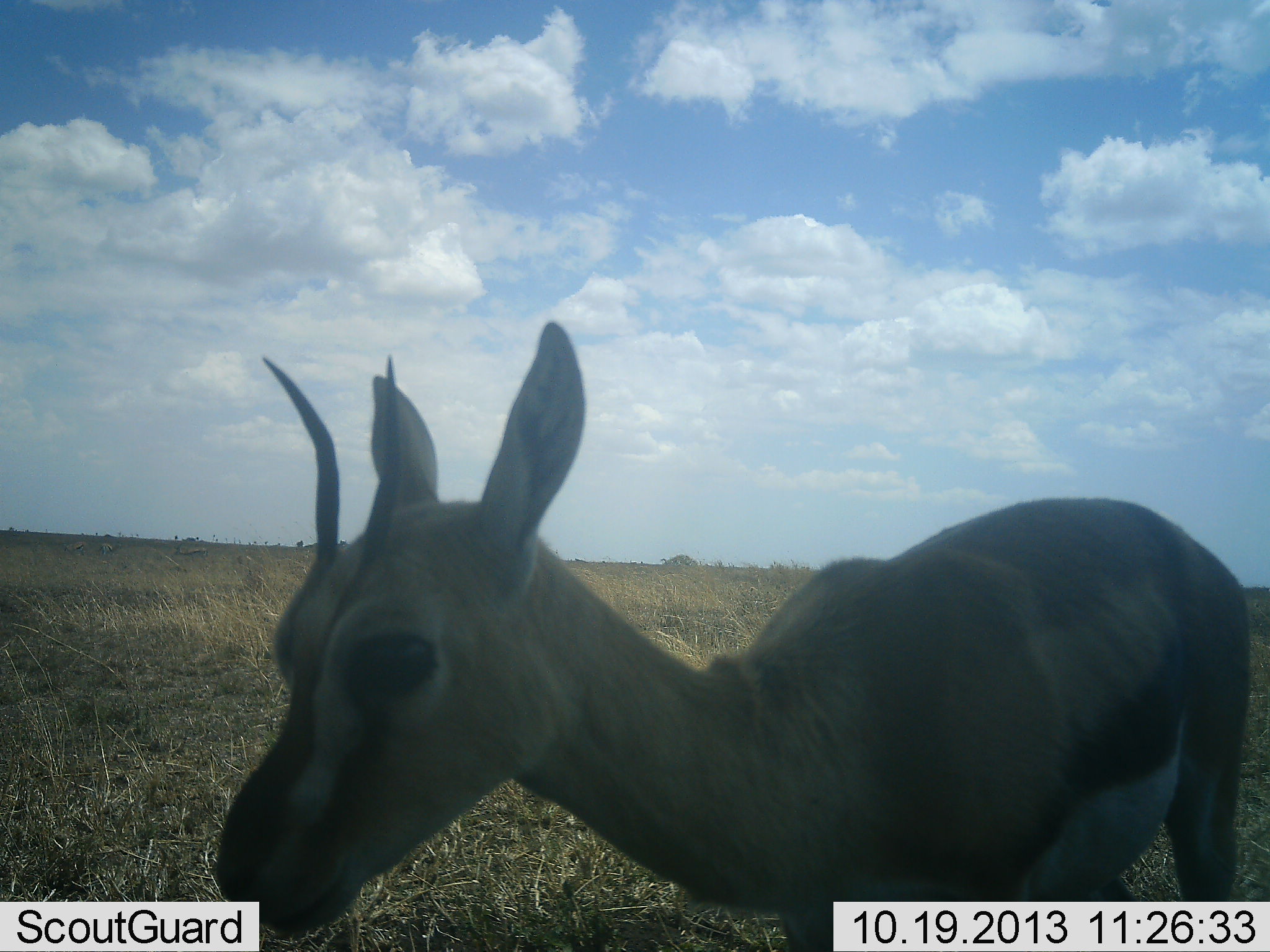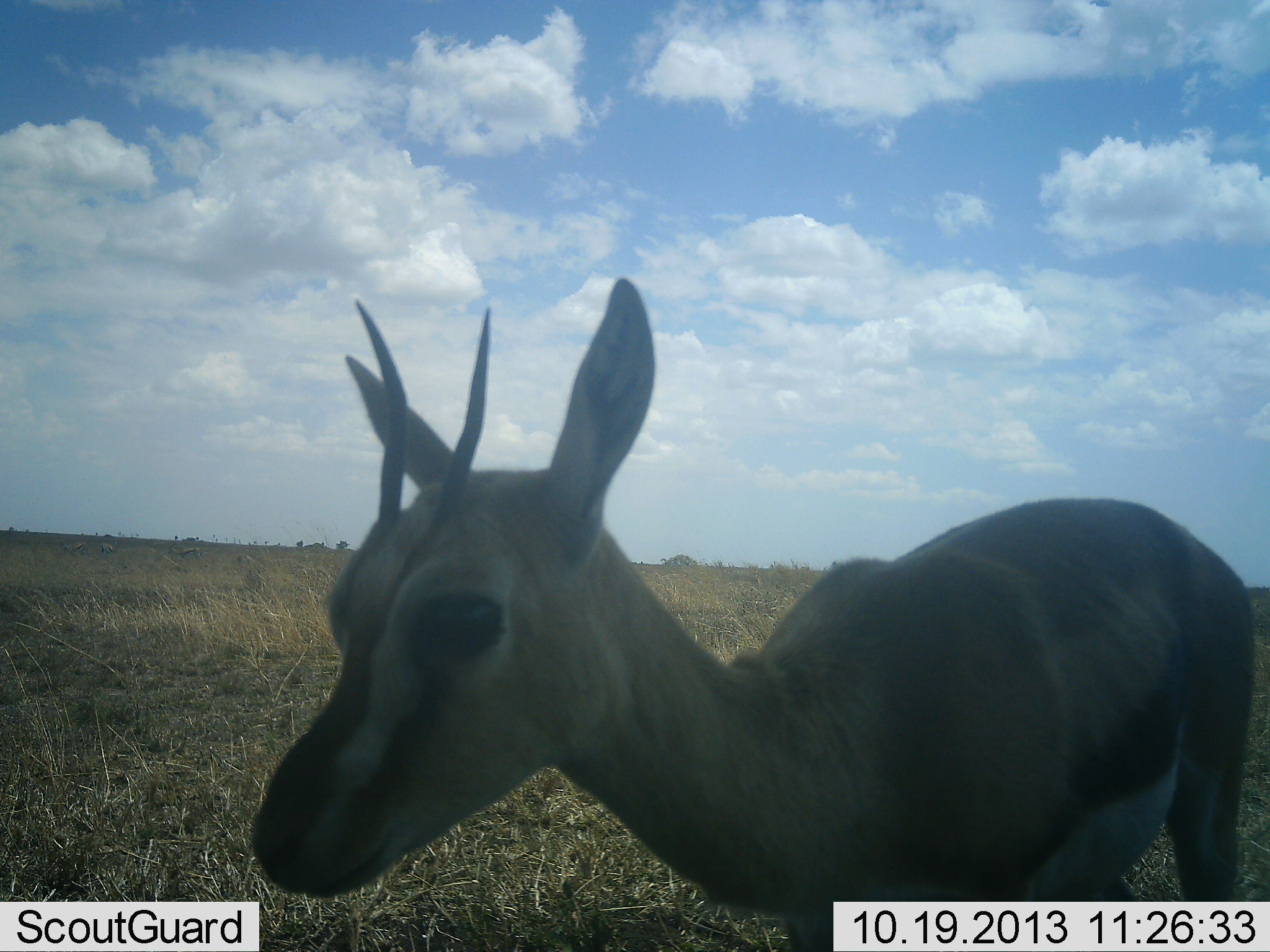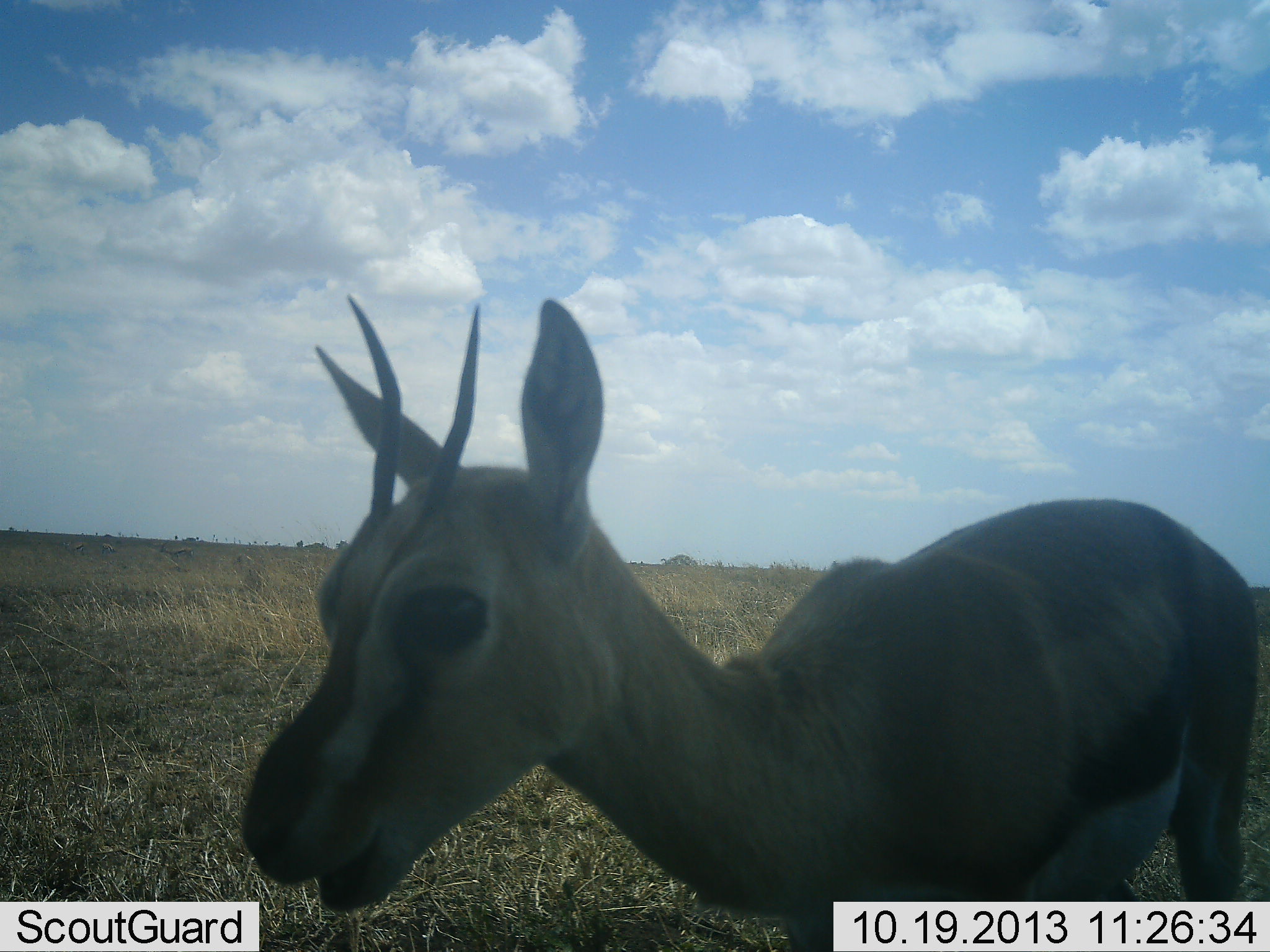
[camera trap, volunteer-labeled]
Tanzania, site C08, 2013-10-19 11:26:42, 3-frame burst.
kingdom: Animalia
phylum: Chordata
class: Mammalia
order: Artiodactyla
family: Bovidae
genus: Eudorcas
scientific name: Eudorcas thomsonii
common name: thomson's gazelle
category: gazellethomsons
Gazellethomsons (thomson's gazelle) (Eudorcas thomsonii), count 1. Behavior (volunteer vote fractions): standing 74%, resting 0%, moving 26%, interacting 0%. Young present (vote fraction): 4%. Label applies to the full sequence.